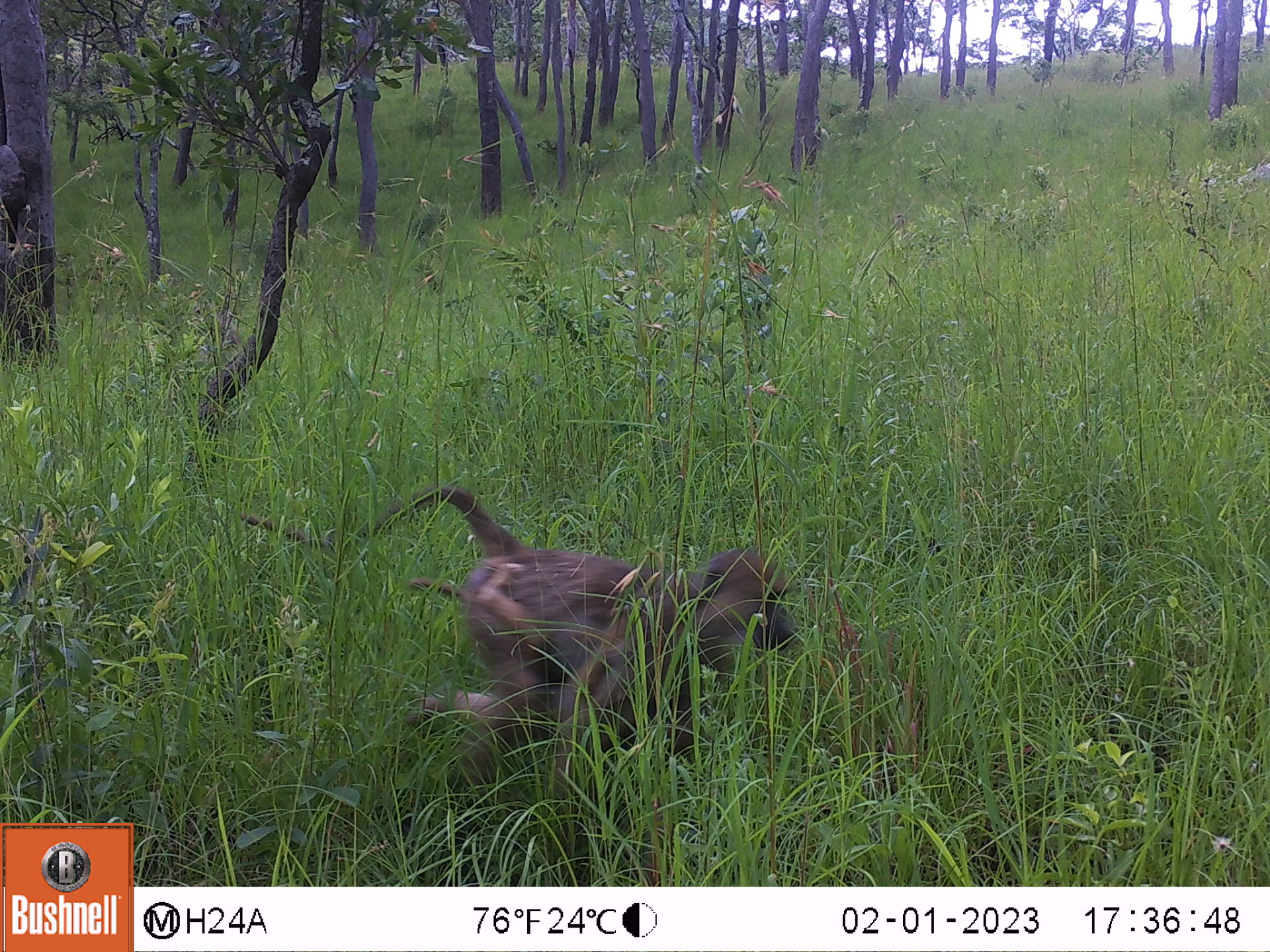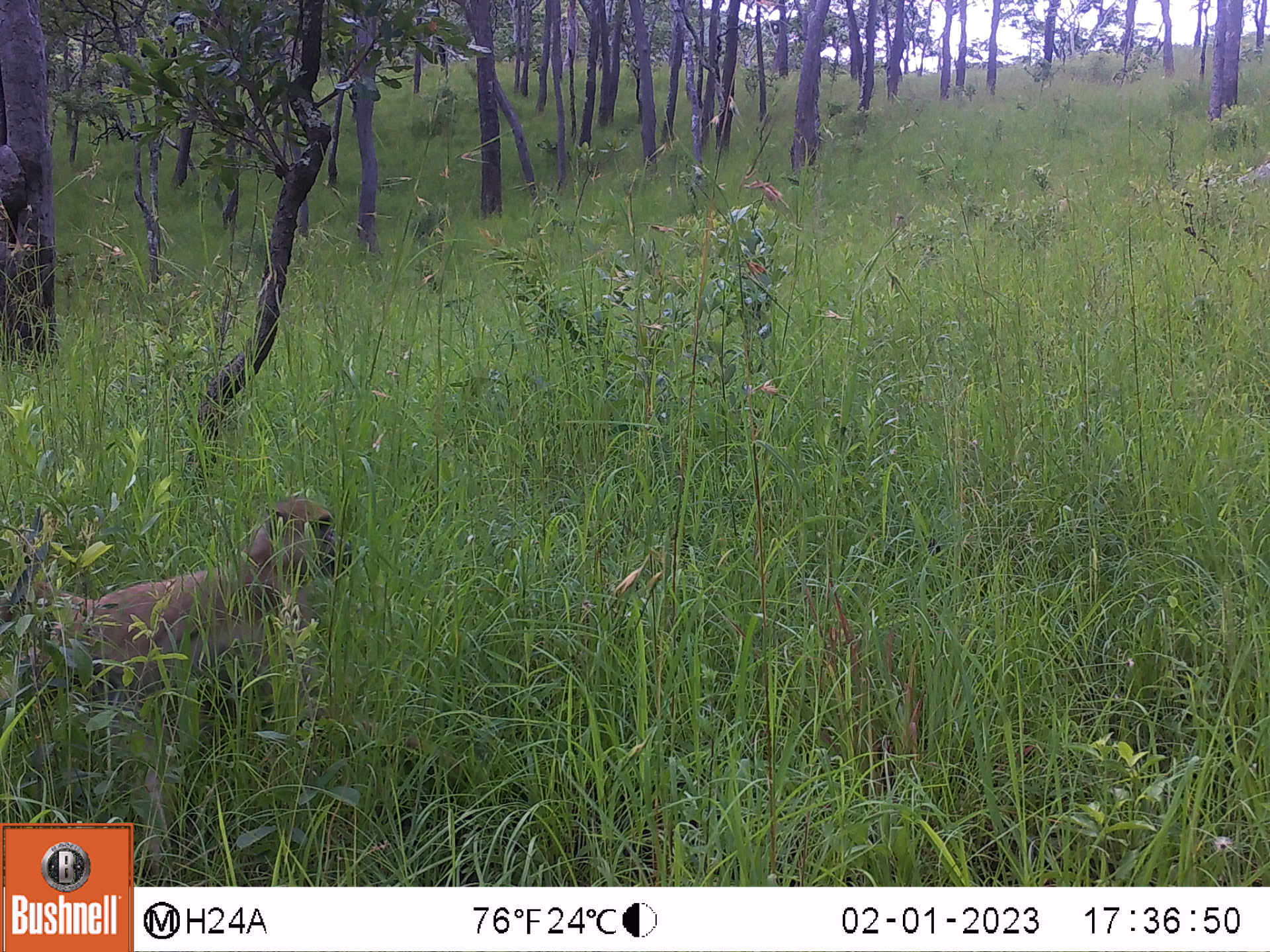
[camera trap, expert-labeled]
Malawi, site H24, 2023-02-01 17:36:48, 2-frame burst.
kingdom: Animalia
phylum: Chordata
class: Mammalia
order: Primates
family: Cercopithecidae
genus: Papio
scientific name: Papio cynocephalus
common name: yellow baboon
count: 2